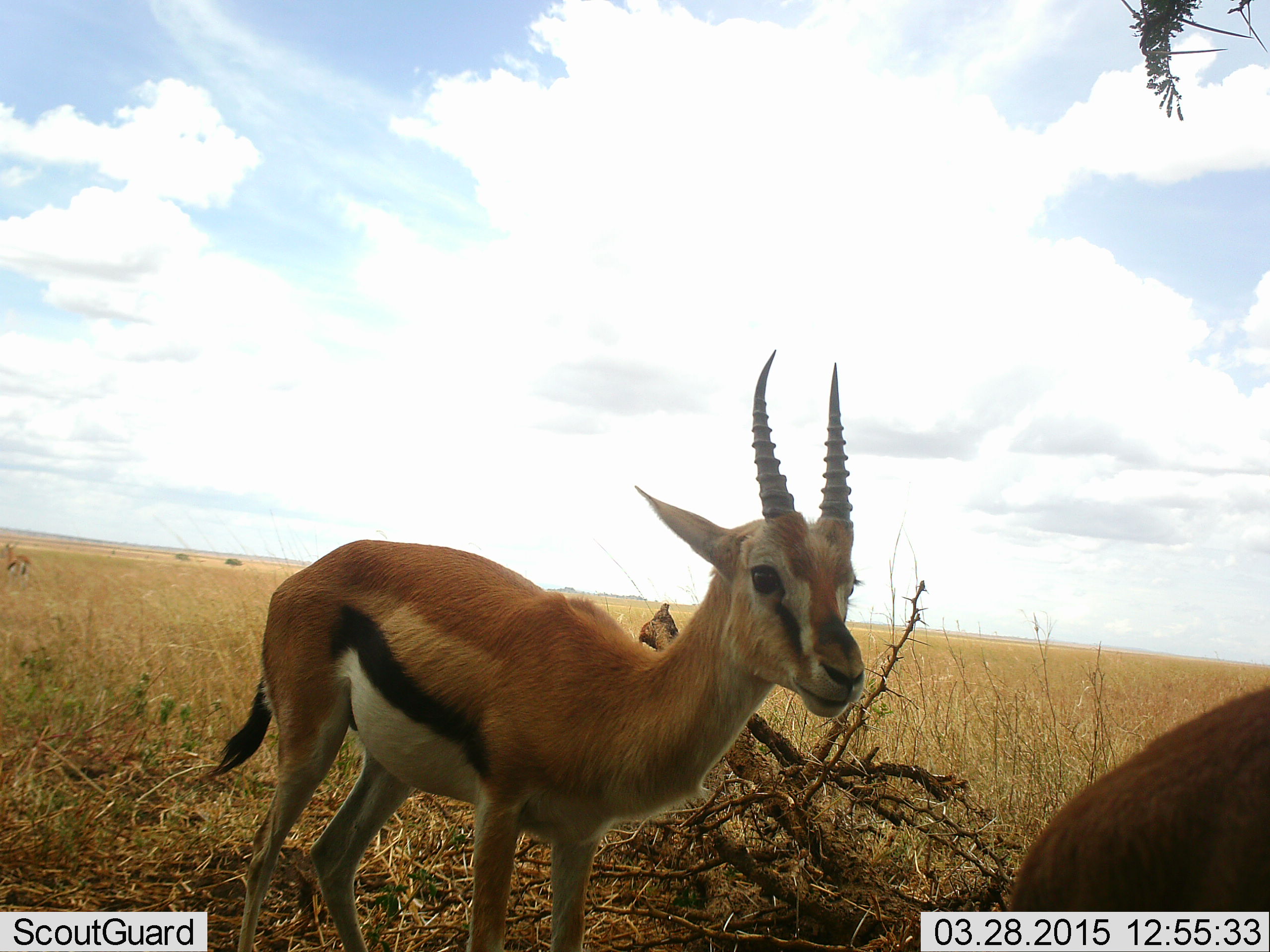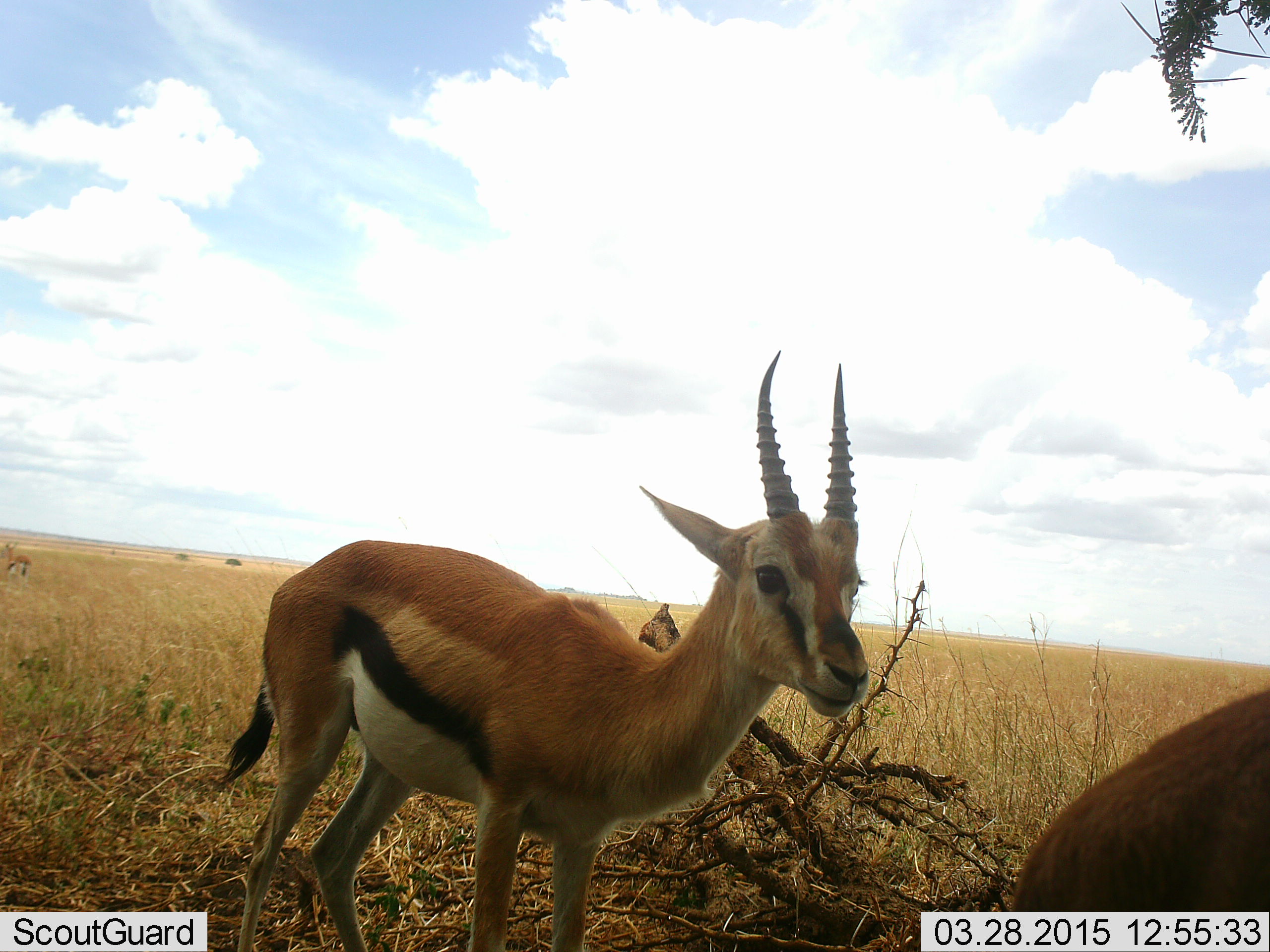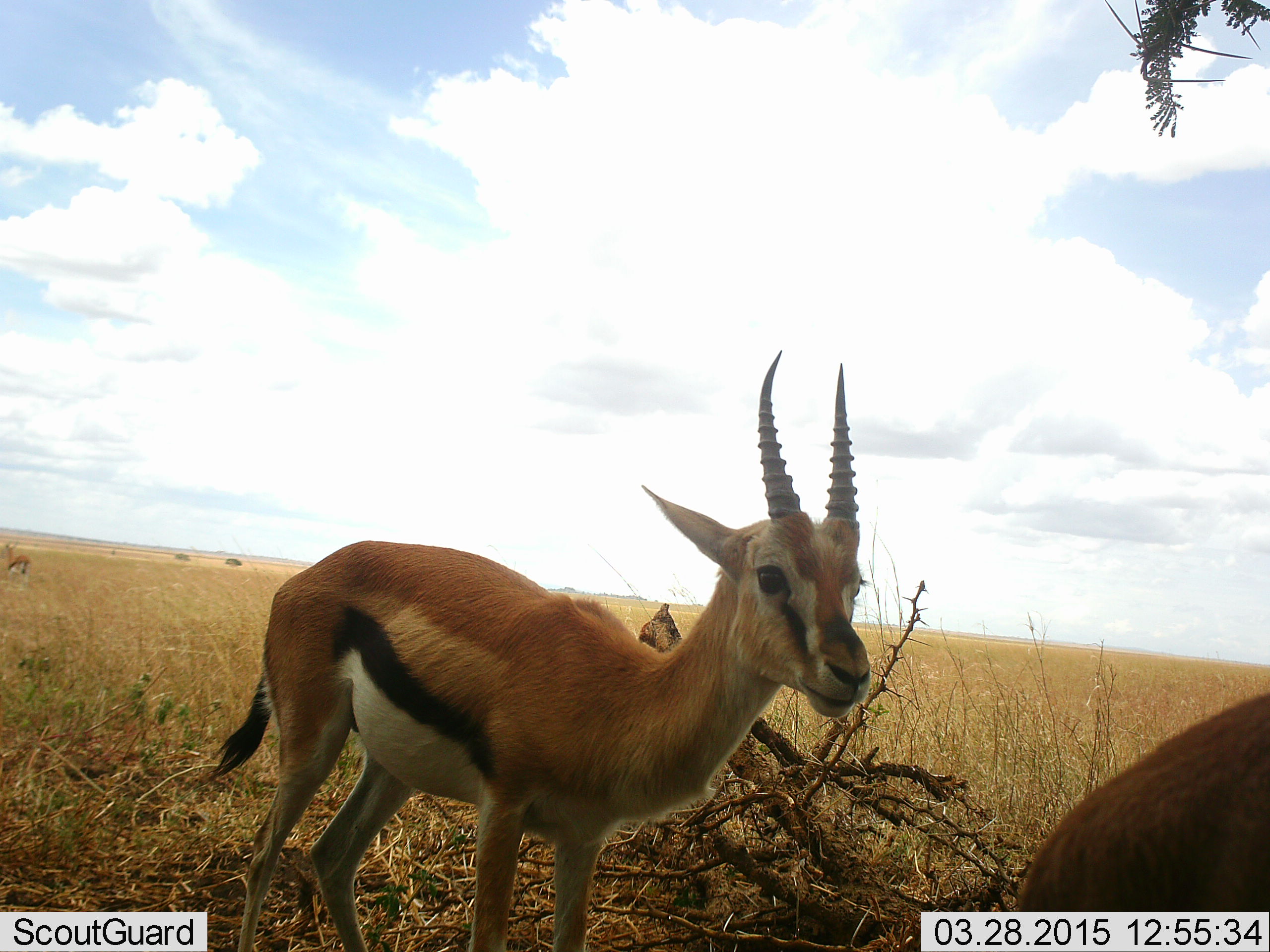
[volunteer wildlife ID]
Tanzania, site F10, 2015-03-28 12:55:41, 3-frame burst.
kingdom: Animalia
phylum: Chordata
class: Mammalia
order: Artiodactyla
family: Bovidae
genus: Eudorcas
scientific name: Eudorcas thomsonii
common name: thomson's gazelle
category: gazellethomsons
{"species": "gazellethomsons (thomson's gazelle) (Eudorcas thomsonii)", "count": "2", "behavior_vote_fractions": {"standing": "70%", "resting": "0%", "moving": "30%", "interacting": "0%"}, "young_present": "0%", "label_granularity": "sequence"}